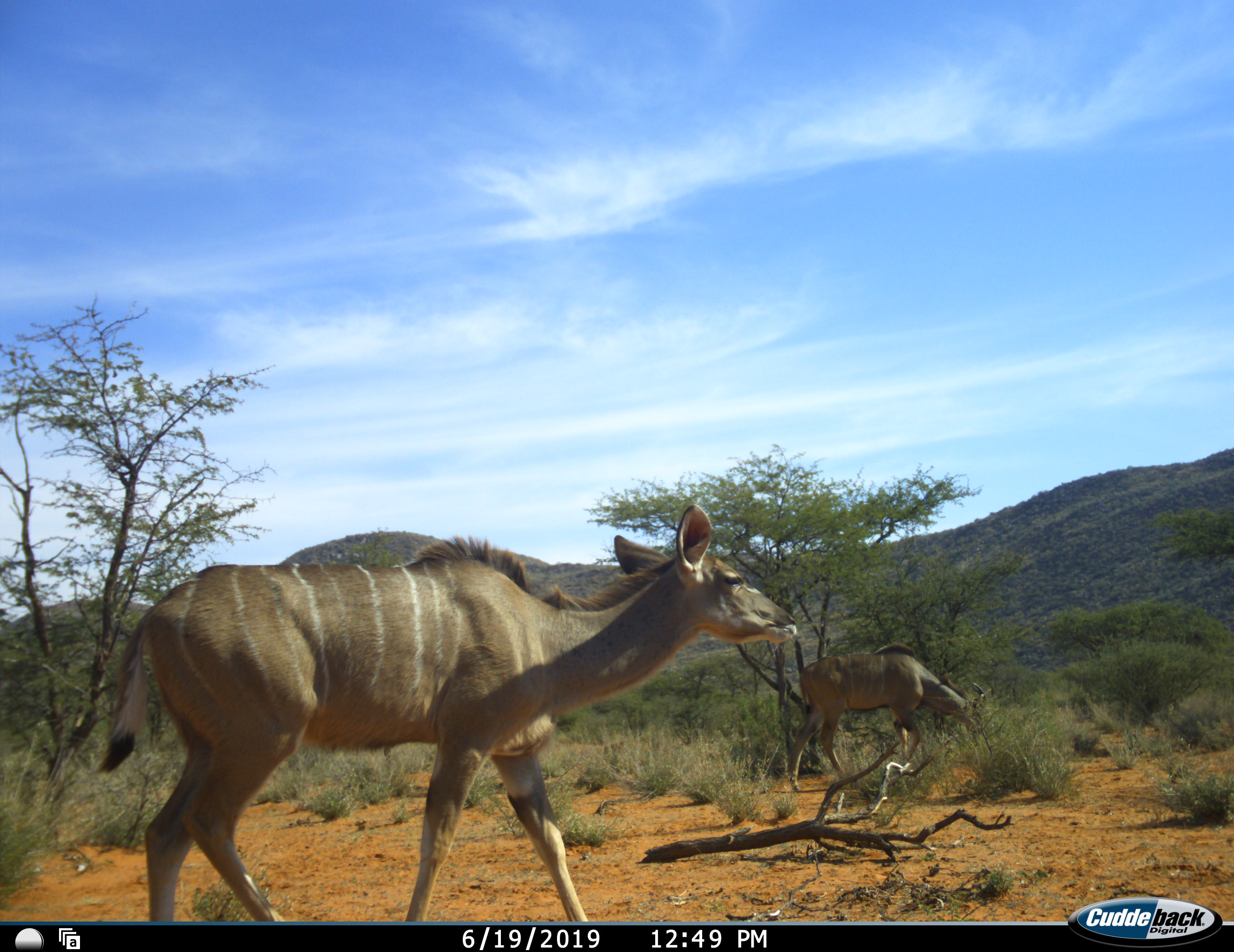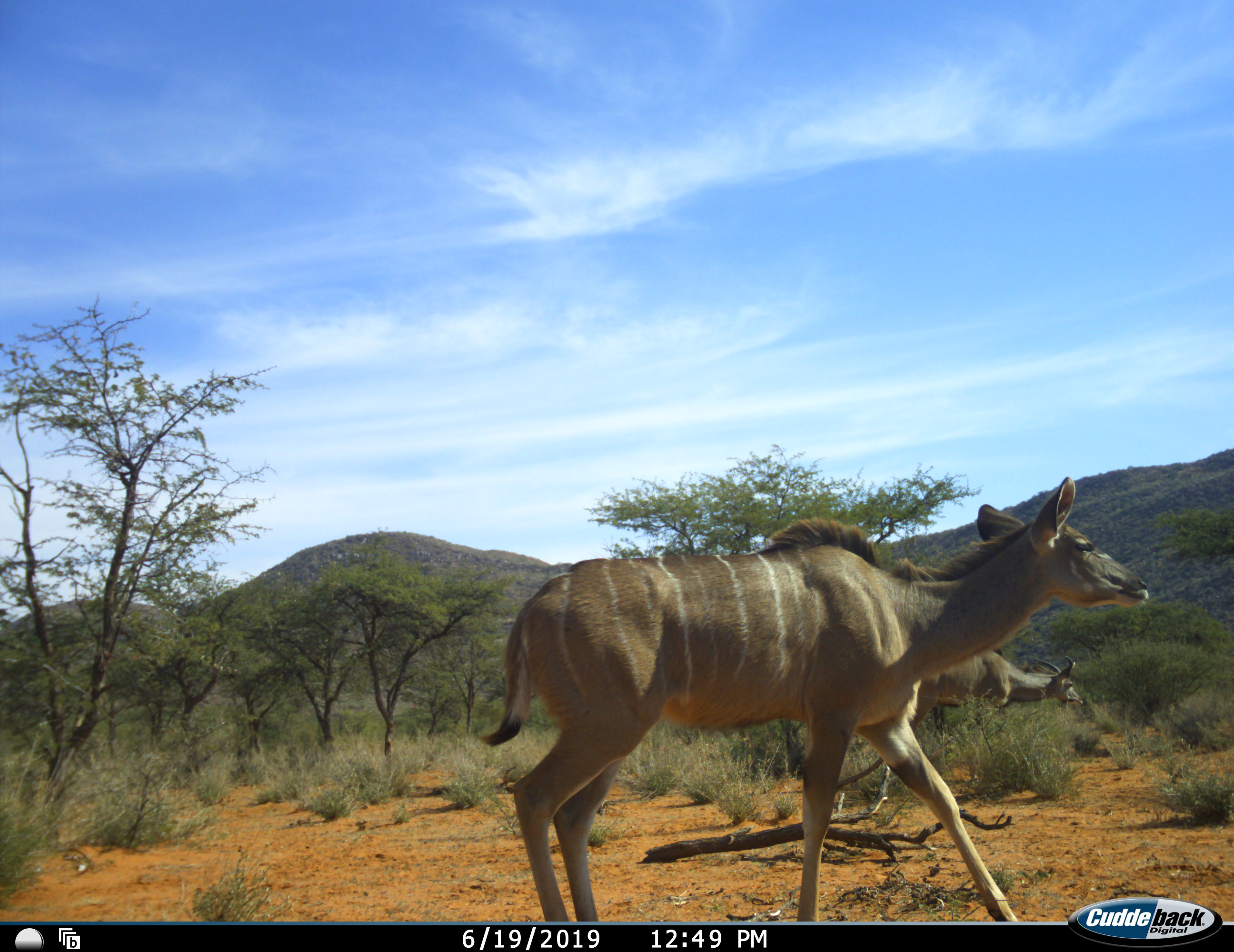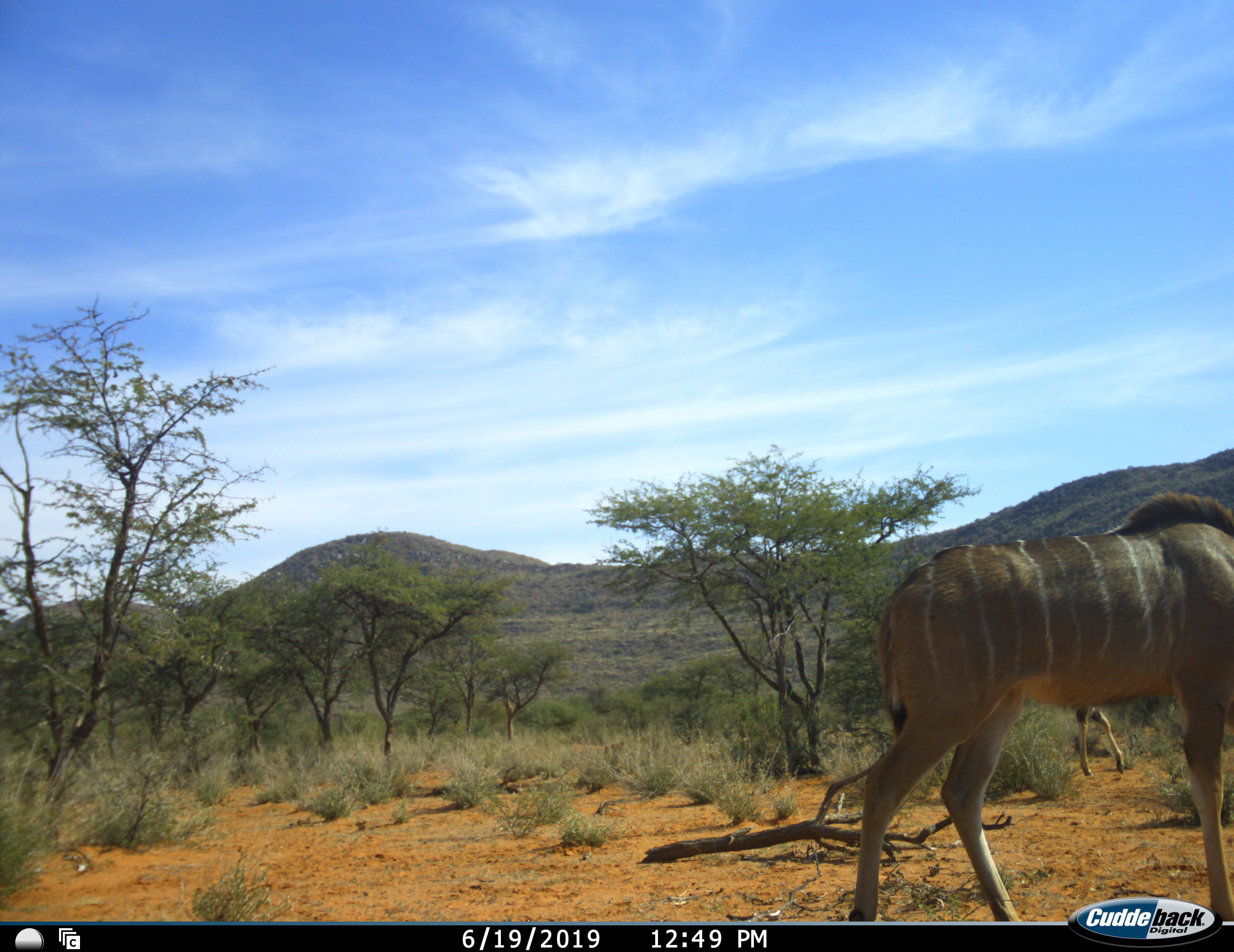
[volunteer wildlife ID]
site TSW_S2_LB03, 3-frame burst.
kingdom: Animalia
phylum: Chordata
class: Mammalia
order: Artiodactyla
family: Bovidae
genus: Tragelaphus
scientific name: Tragelaphus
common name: kudu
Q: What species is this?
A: Kudu (Tragelaphus).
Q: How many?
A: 2.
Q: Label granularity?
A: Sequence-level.